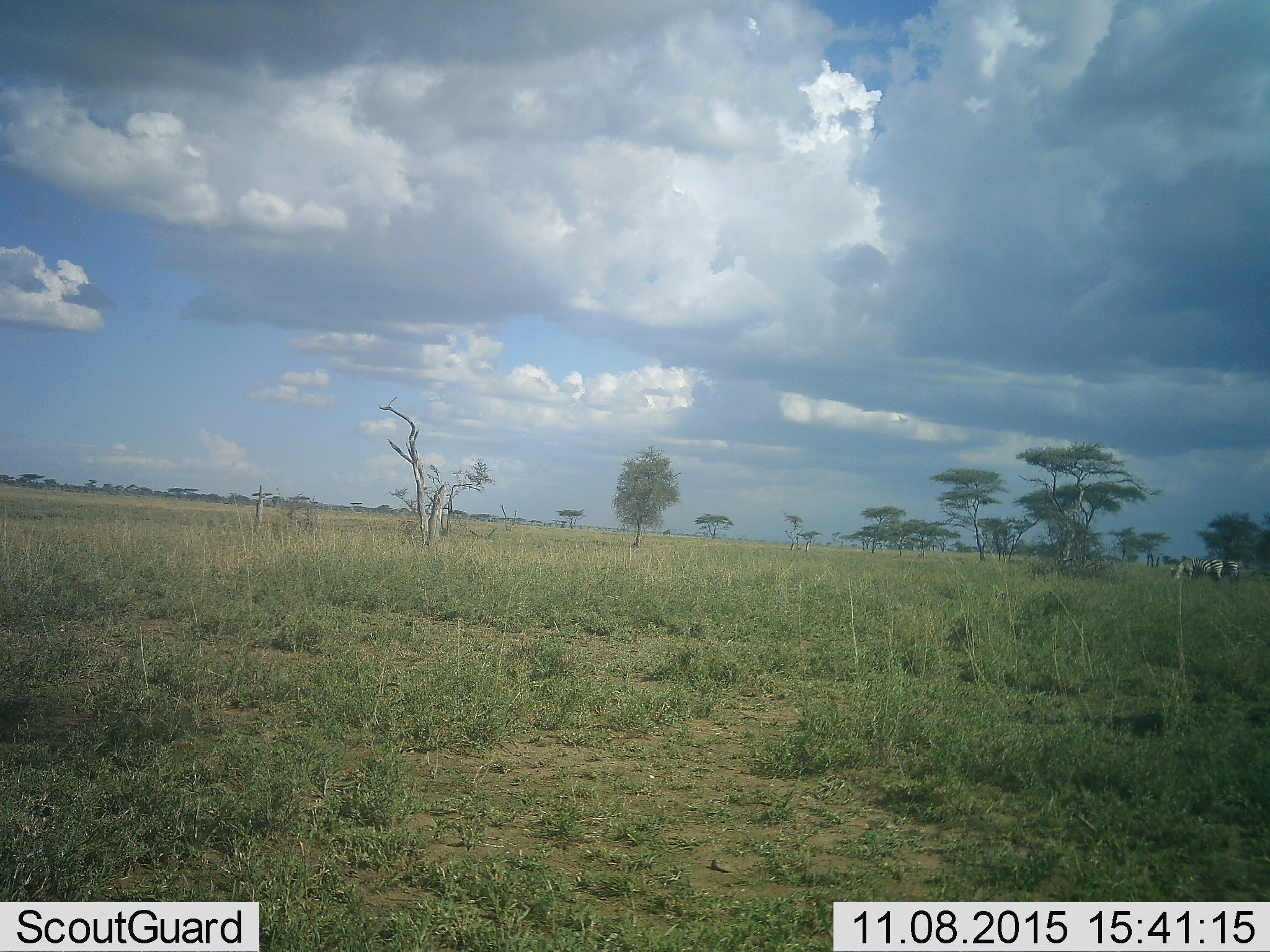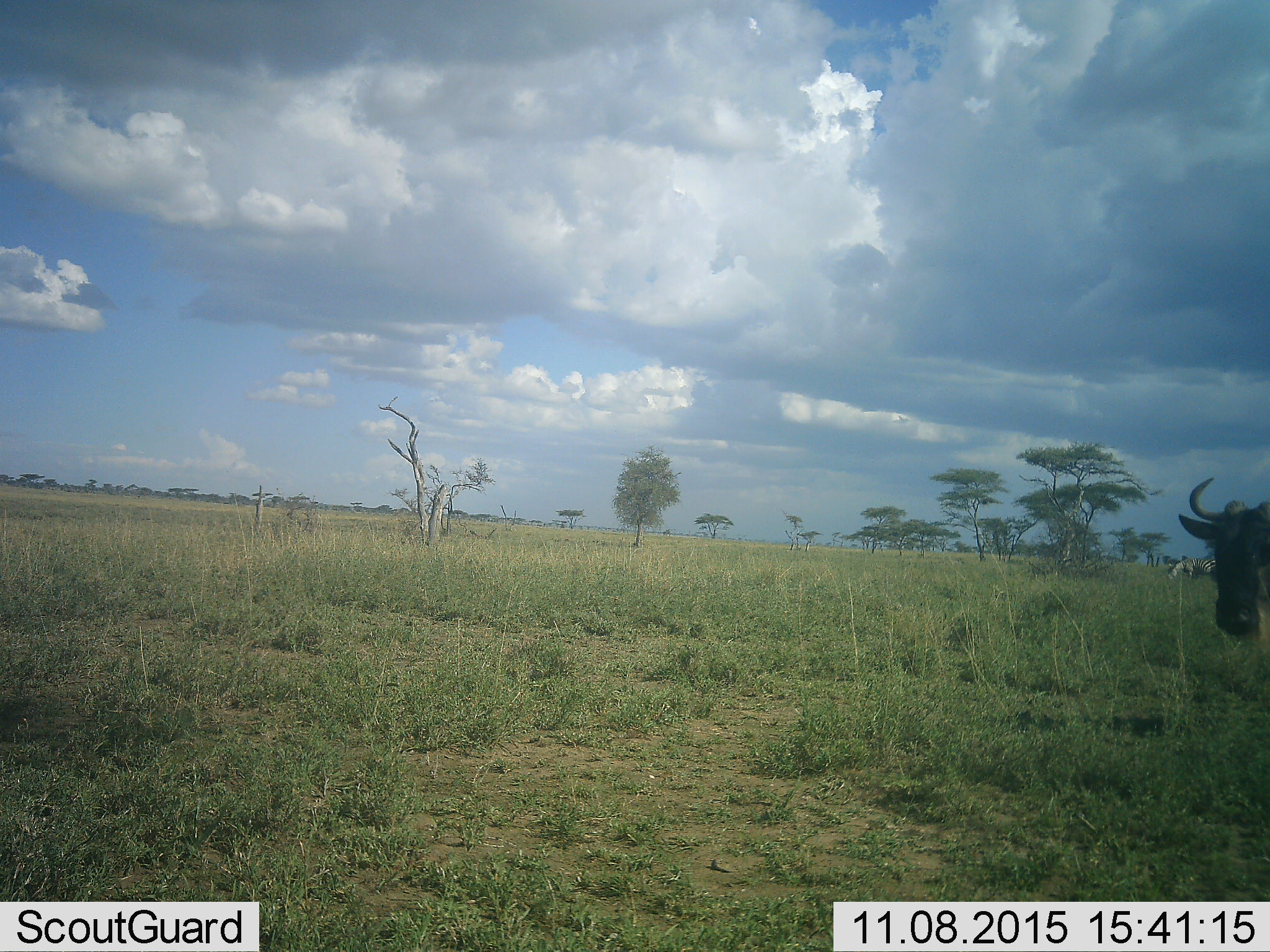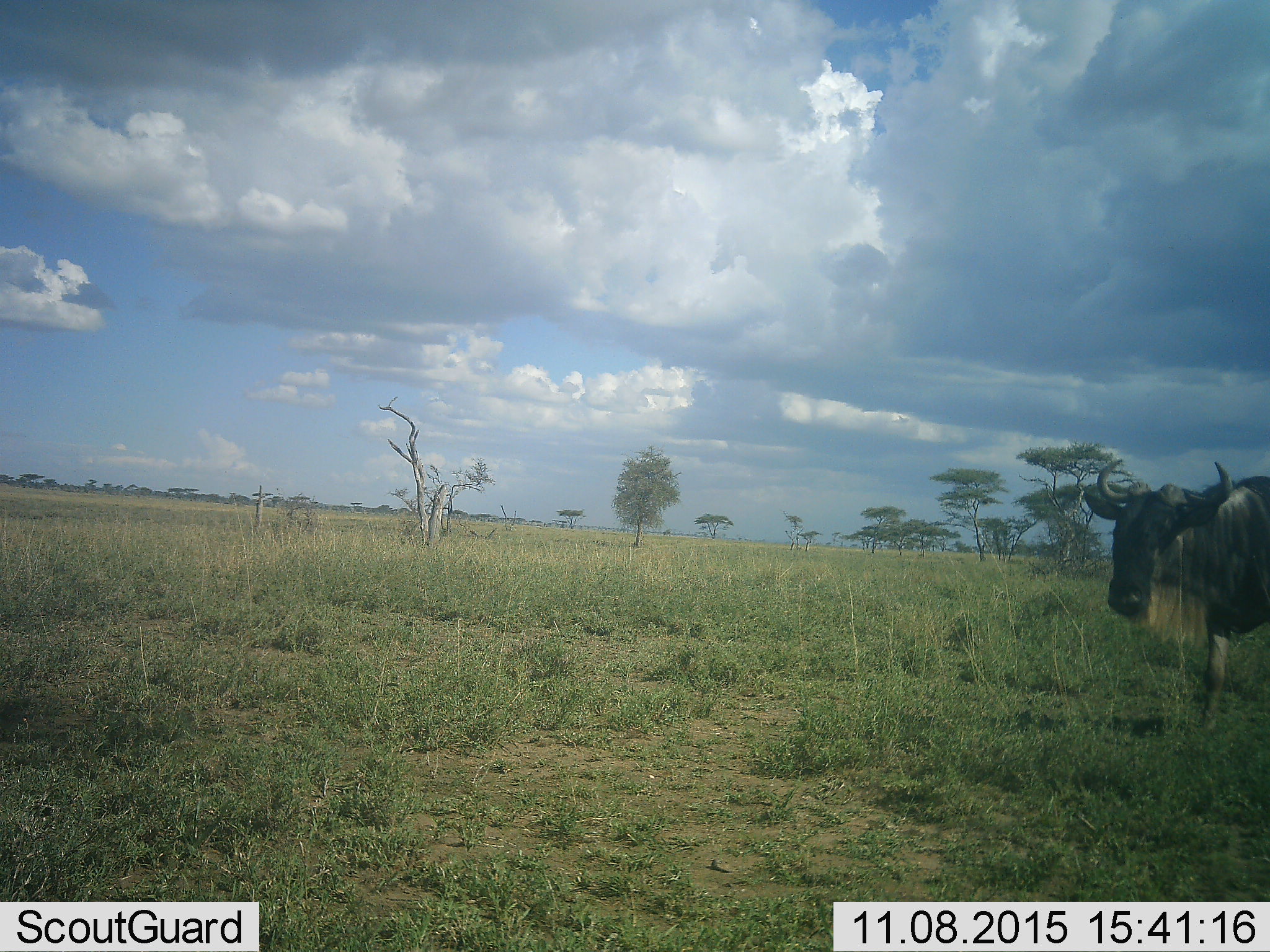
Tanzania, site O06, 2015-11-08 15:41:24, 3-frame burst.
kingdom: Animalia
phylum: Chordata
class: Mammalia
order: Perissodactyla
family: Equidae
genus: Equus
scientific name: Equus quagga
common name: plains zebra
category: zebra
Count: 2.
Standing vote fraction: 43%.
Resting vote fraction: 14%.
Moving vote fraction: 0%.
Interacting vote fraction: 0%.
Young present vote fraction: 0%.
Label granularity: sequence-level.